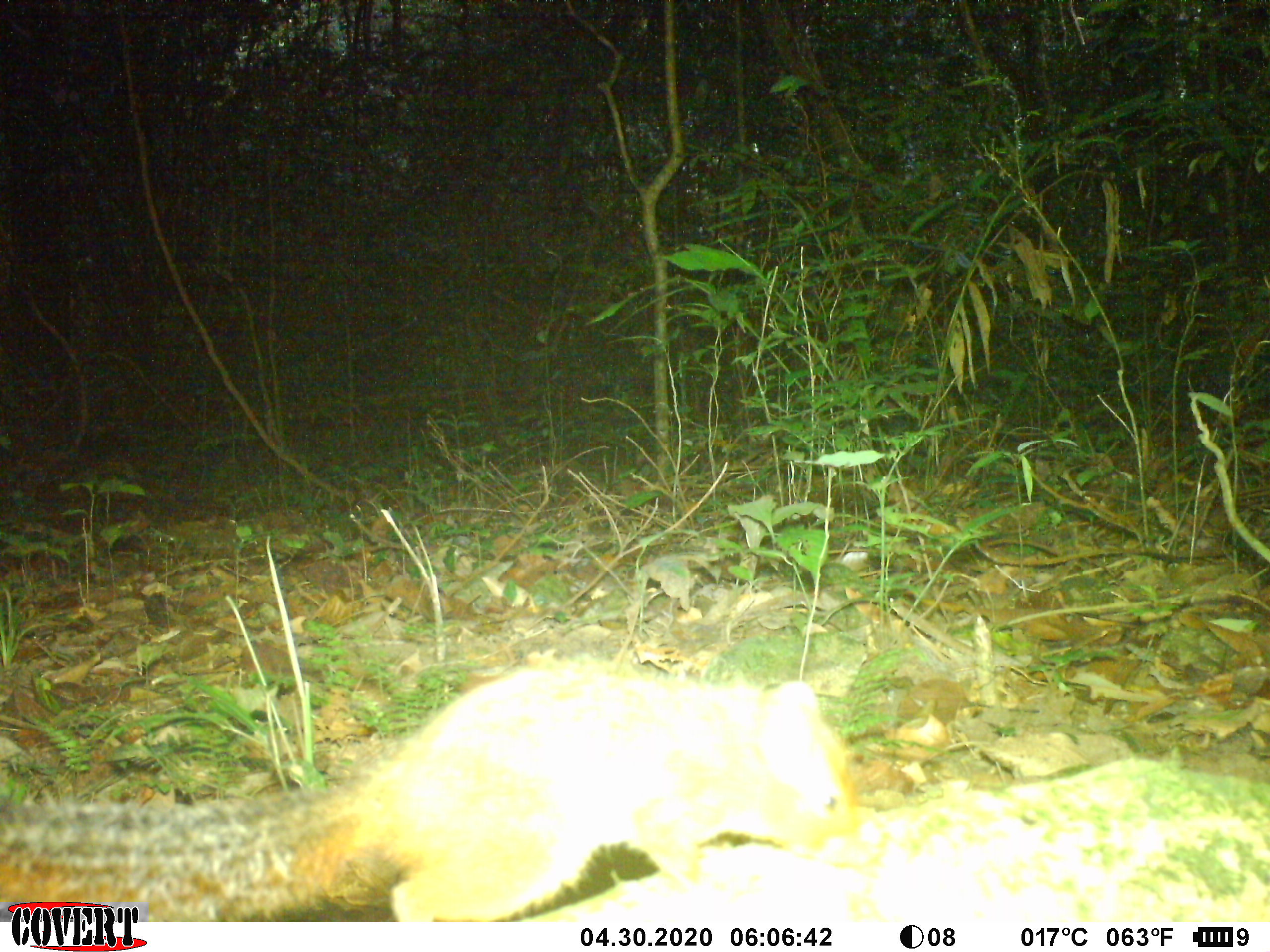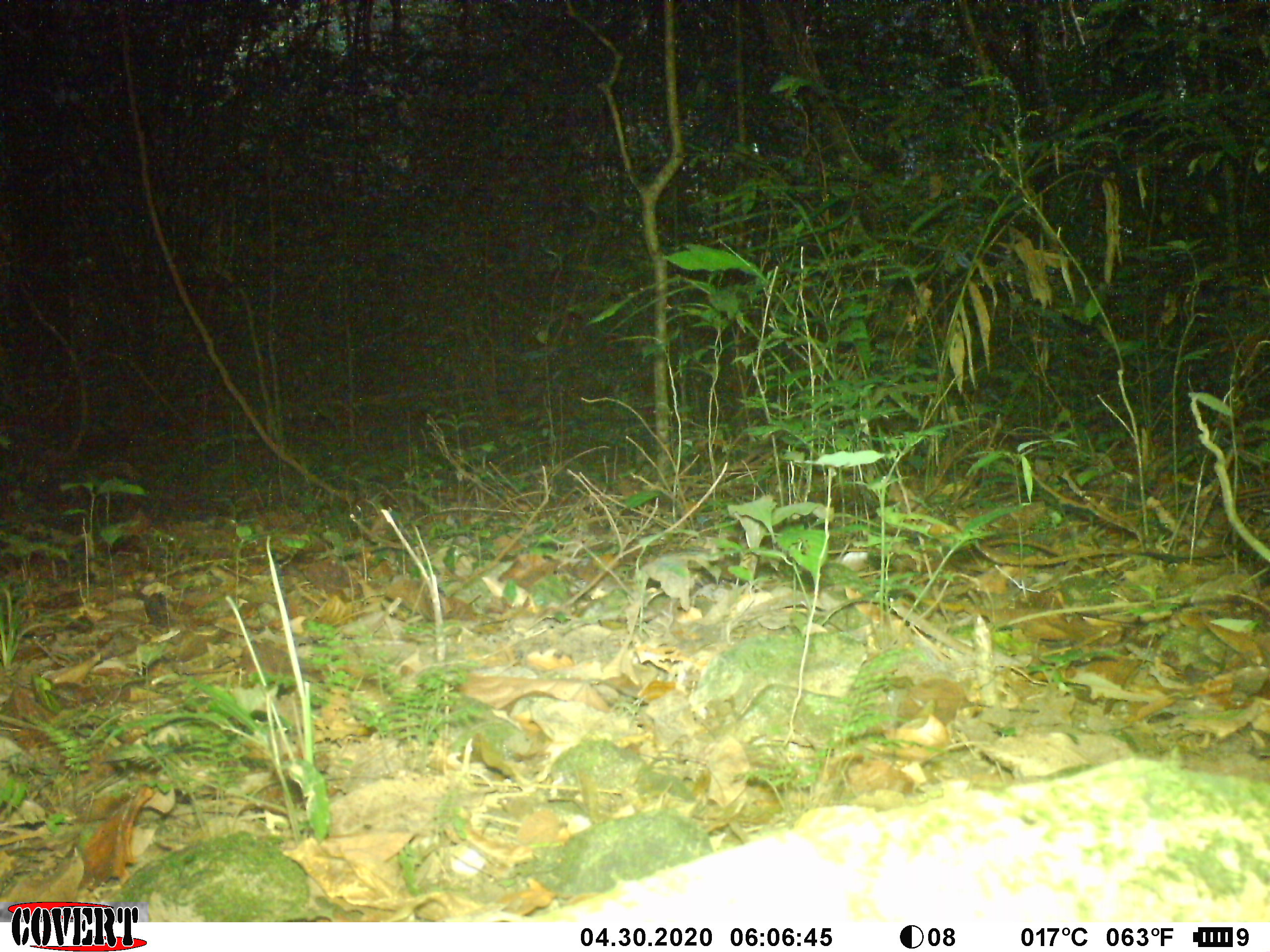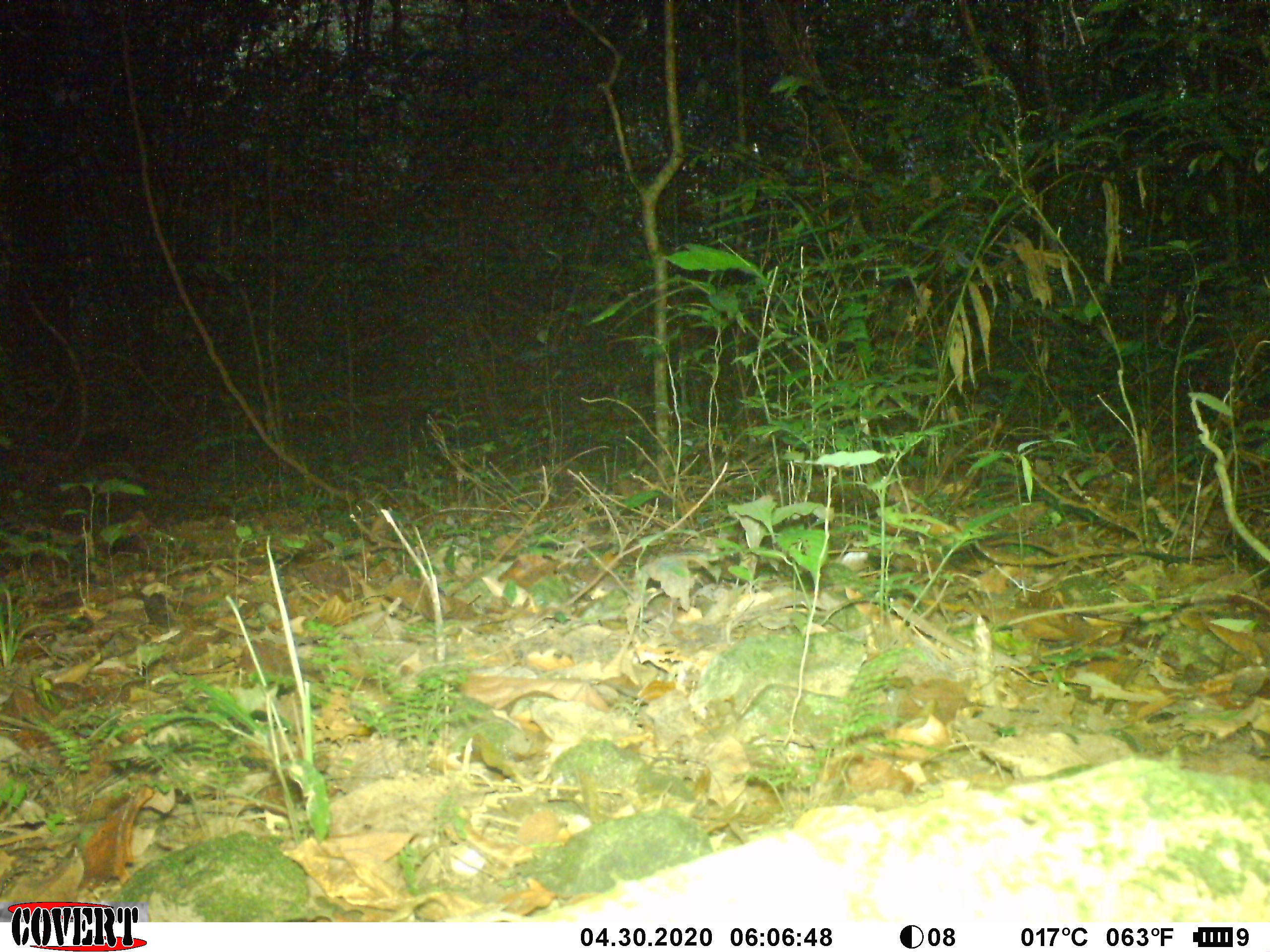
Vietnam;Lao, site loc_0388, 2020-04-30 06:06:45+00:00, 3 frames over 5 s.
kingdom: Animalia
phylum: Chordata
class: Mammalia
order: Rodentia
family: Sciuridae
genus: Dremomys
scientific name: Dremomys rufigenis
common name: red-cheeked squirrel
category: red cheeked squirrel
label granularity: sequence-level